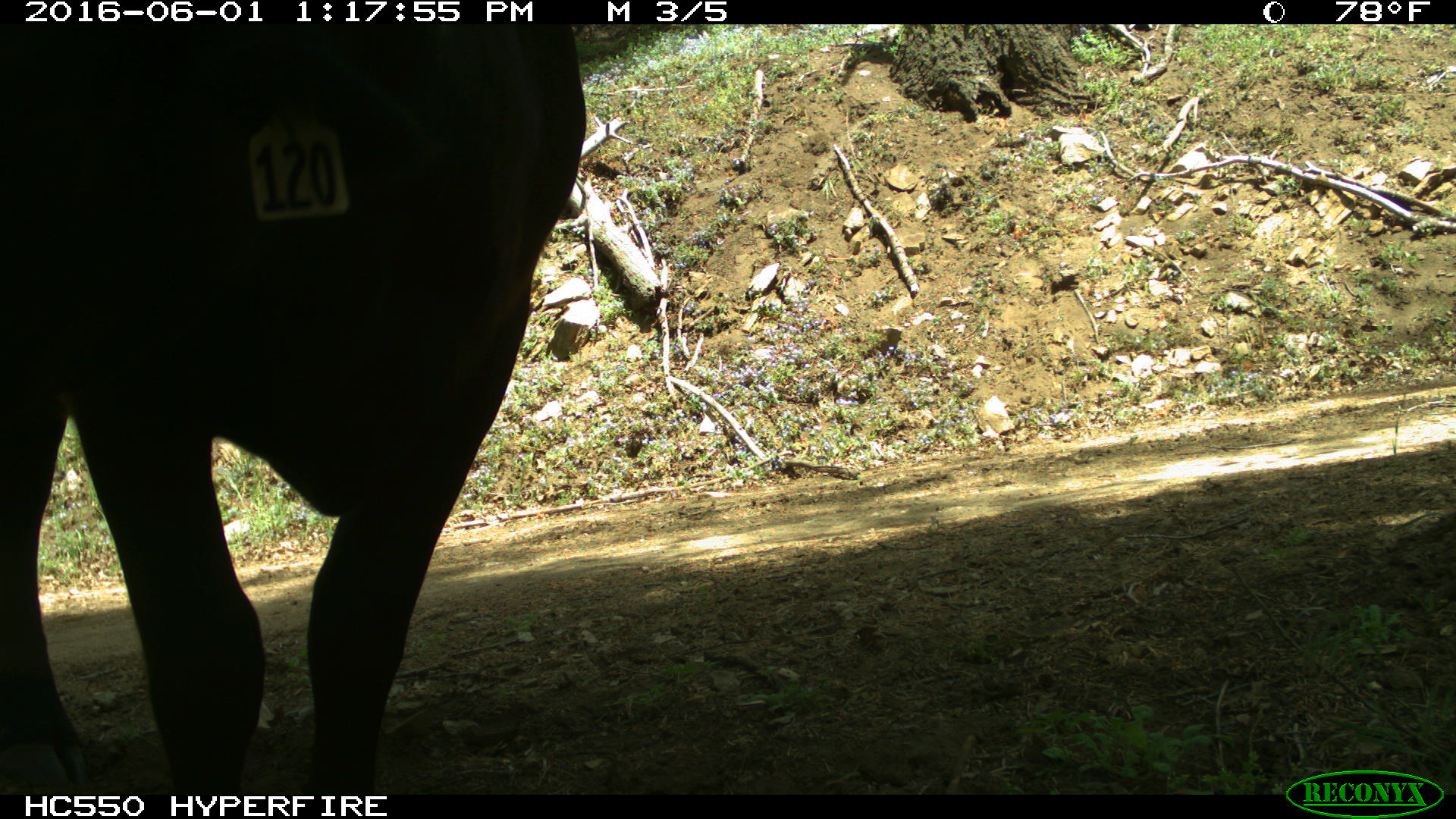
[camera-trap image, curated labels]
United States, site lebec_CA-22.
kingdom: Animalia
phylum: Chordata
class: Mammalia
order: Artiodactyla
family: Bovidae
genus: Bos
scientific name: Bos taurus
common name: domestic cow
Bos taurus (domestic cow).